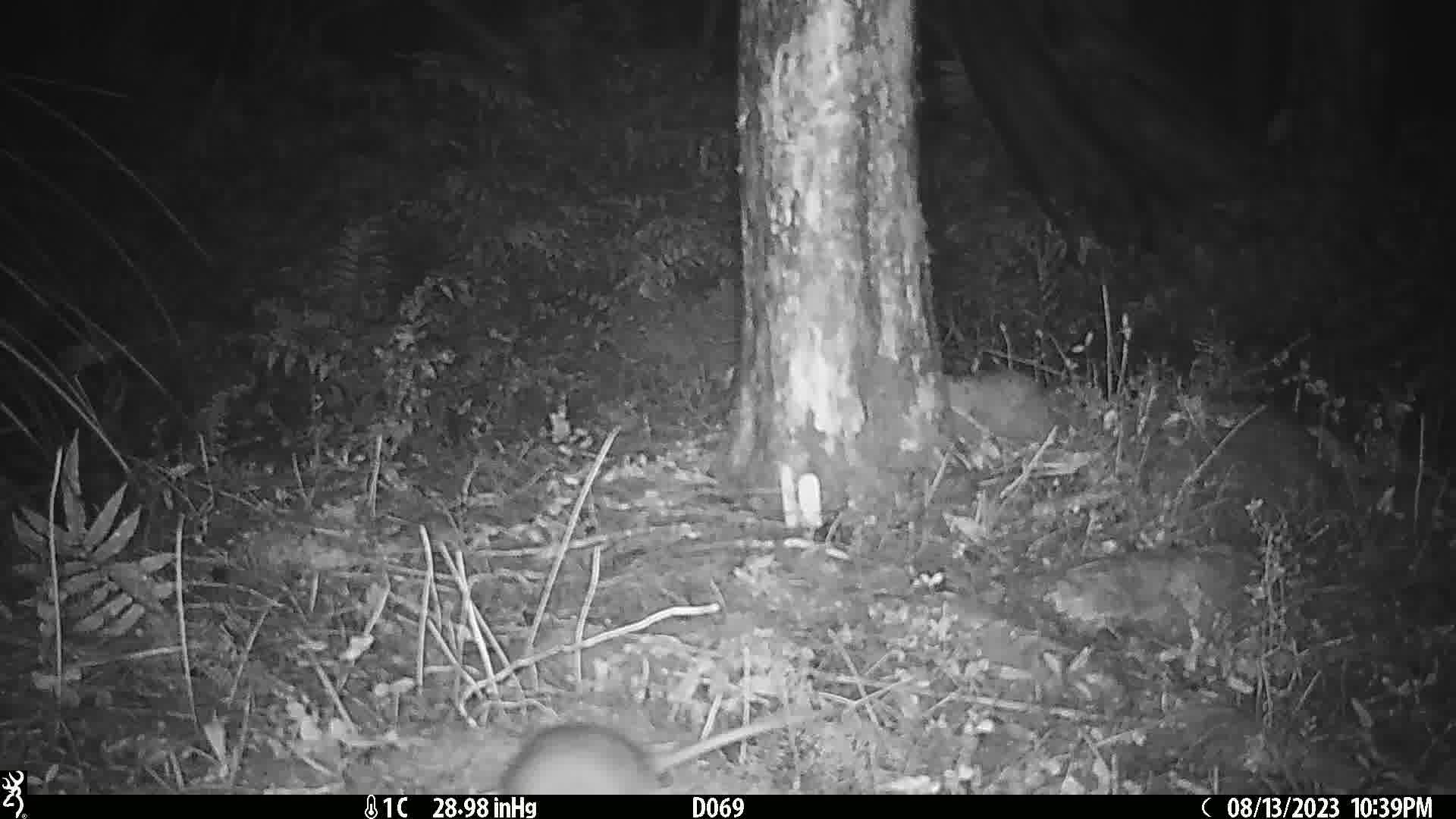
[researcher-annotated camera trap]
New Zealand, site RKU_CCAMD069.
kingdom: Animalia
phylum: Chordata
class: Mammalia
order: Rodentia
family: Muridae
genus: Rattus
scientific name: Rattus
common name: rat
Rat (Rattus).